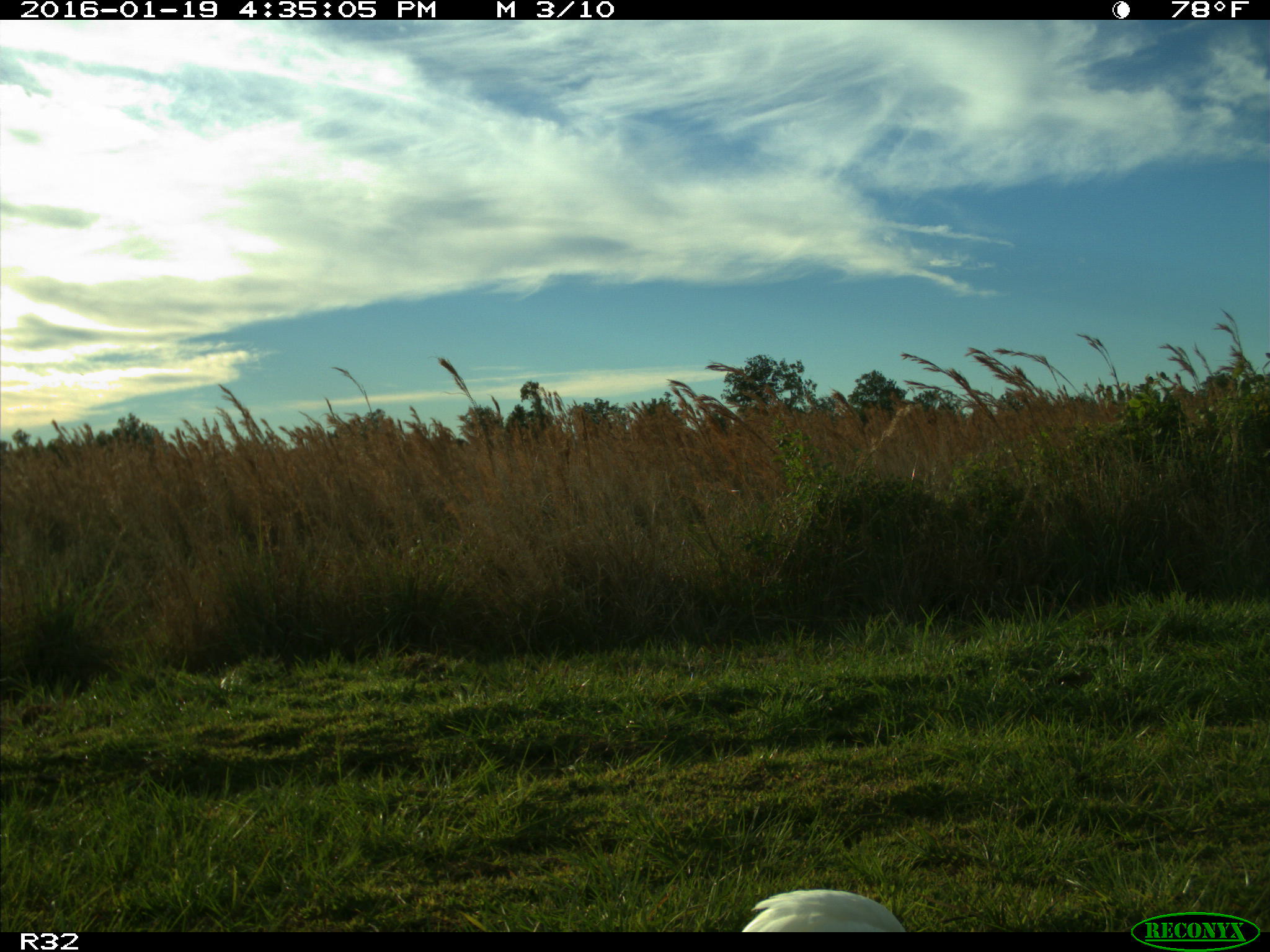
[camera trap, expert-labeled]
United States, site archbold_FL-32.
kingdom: Animalia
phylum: Chordata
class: Aves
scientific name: Aves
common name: birds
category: unidentified bird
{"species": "unidentified bird (birds) (Aves)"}